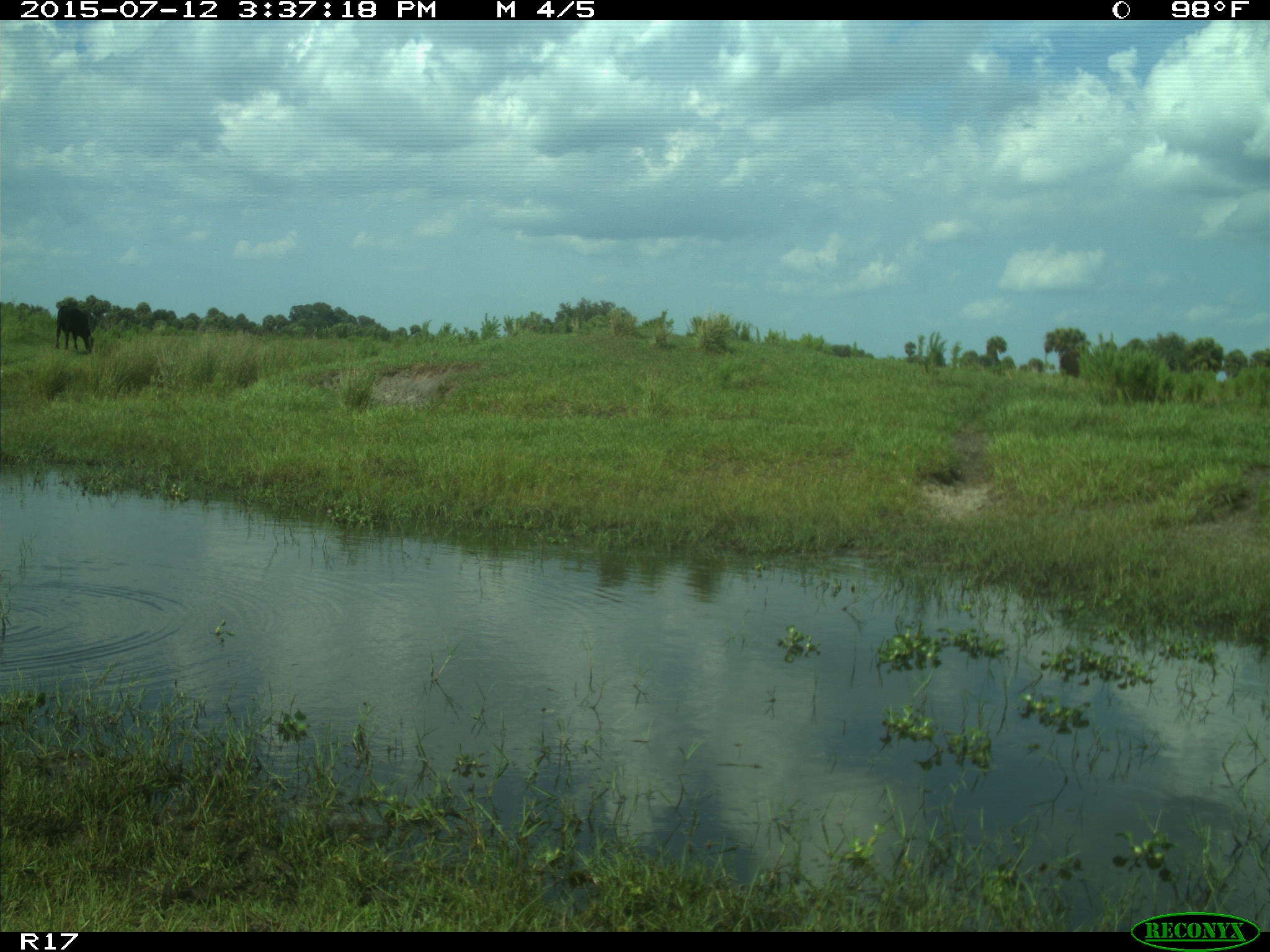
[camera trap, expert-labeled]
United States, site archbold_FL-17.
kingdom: Animalia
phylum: Chordata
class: Mammalia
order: Artiodactyla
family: Bovidae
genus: Bos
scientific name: Bos taurus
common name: domestic cow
Bos taurus (domestic cow).